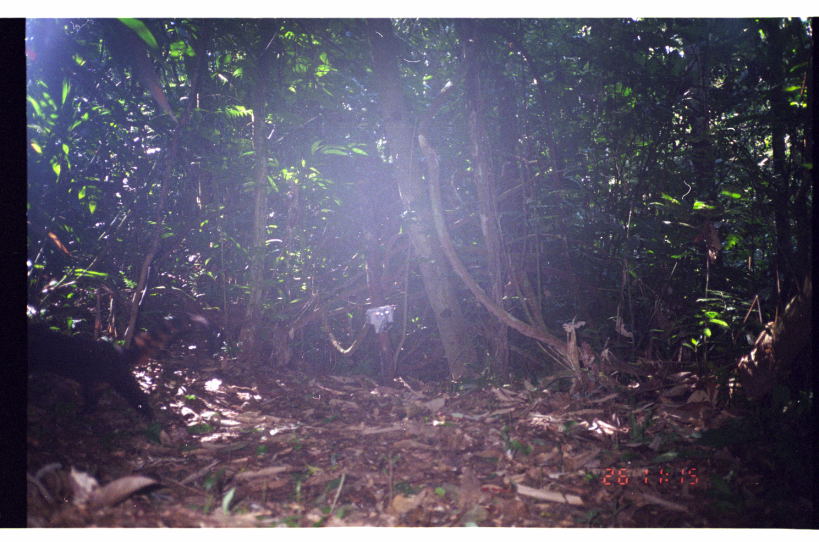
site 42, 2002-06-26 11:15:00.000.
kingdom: Animalia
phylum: Chordata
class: Mammalia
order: Carnivora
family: Procyonidae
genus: Nasua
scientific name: Nasua nasua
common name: south american coati